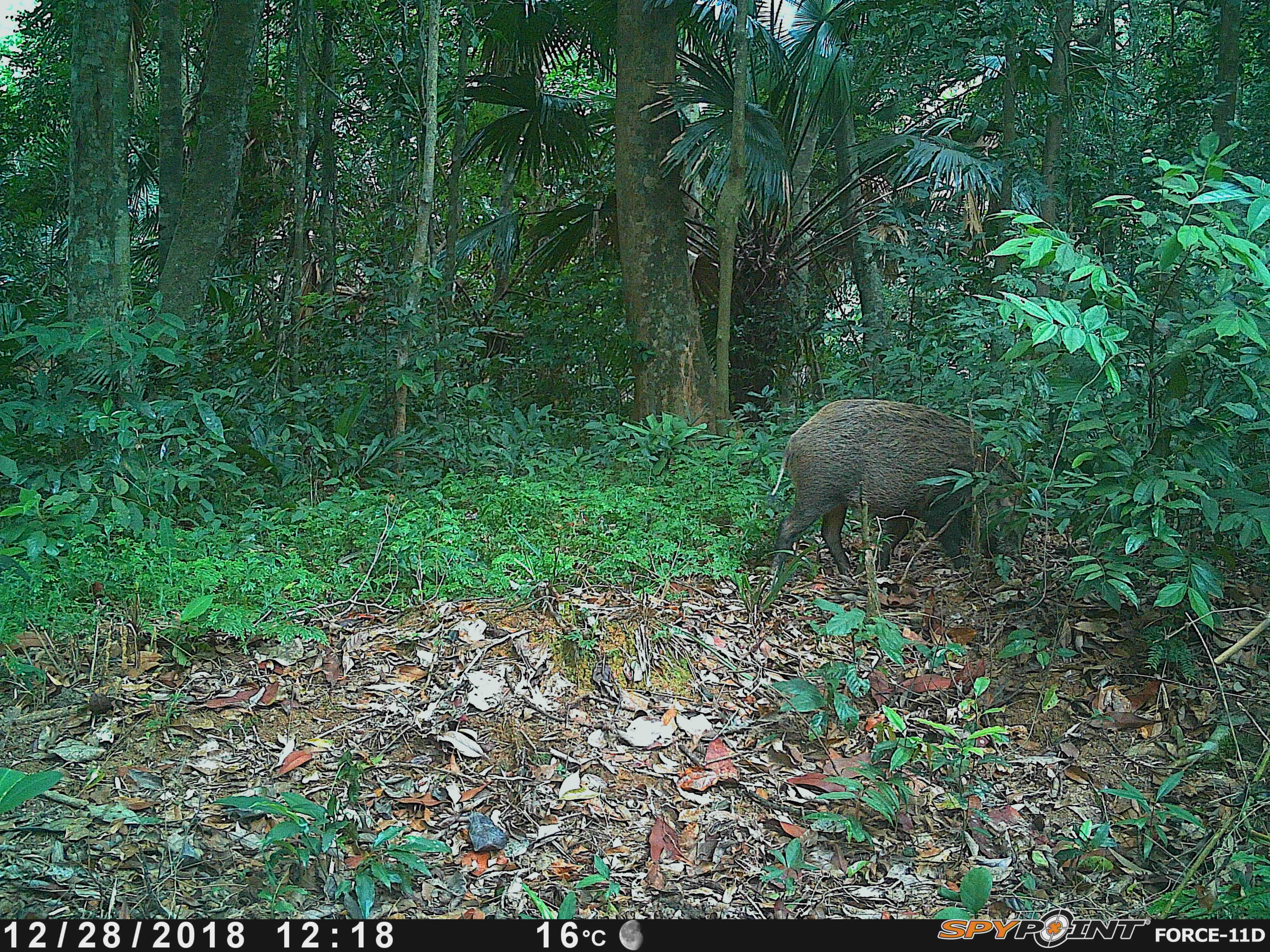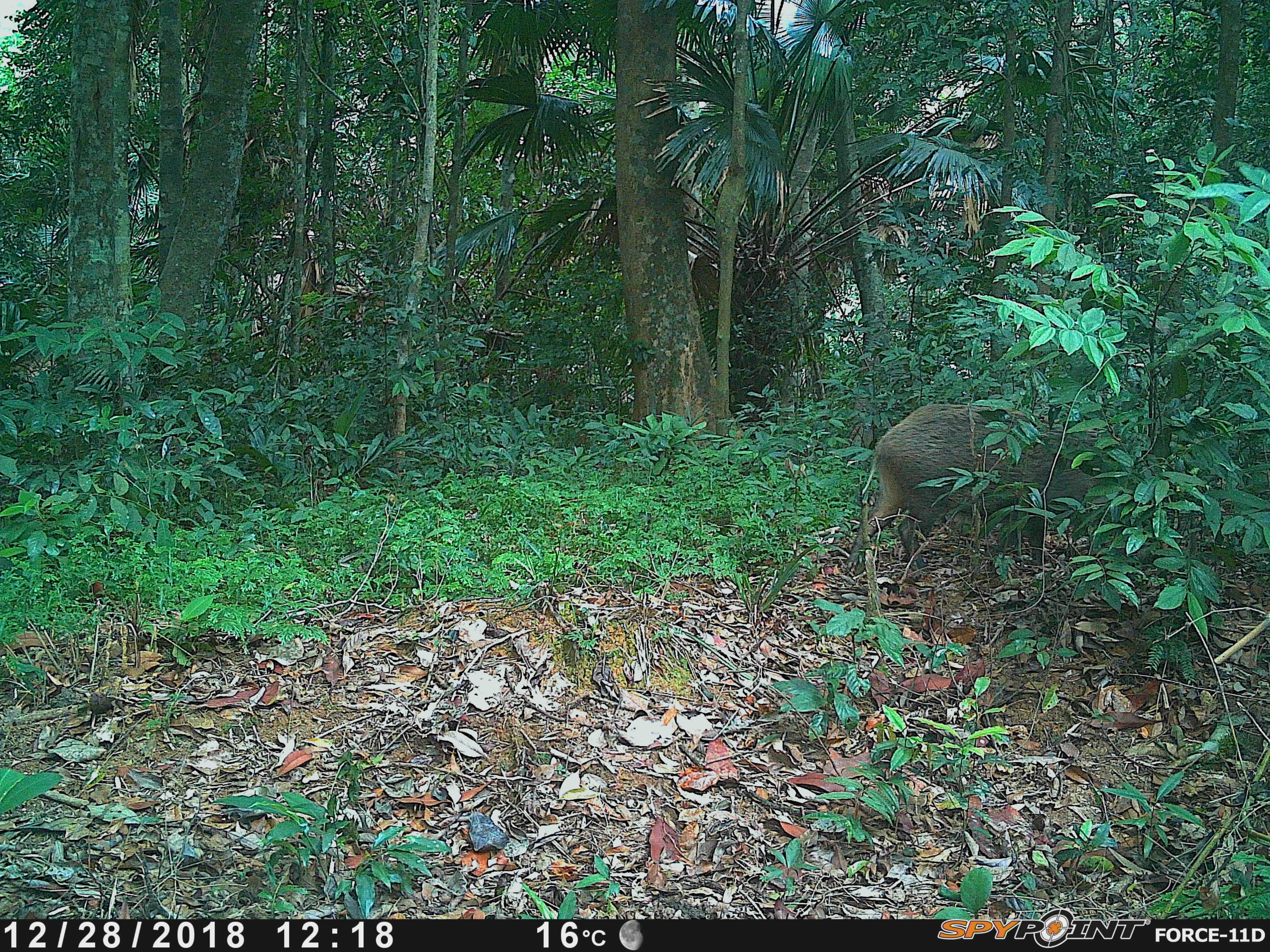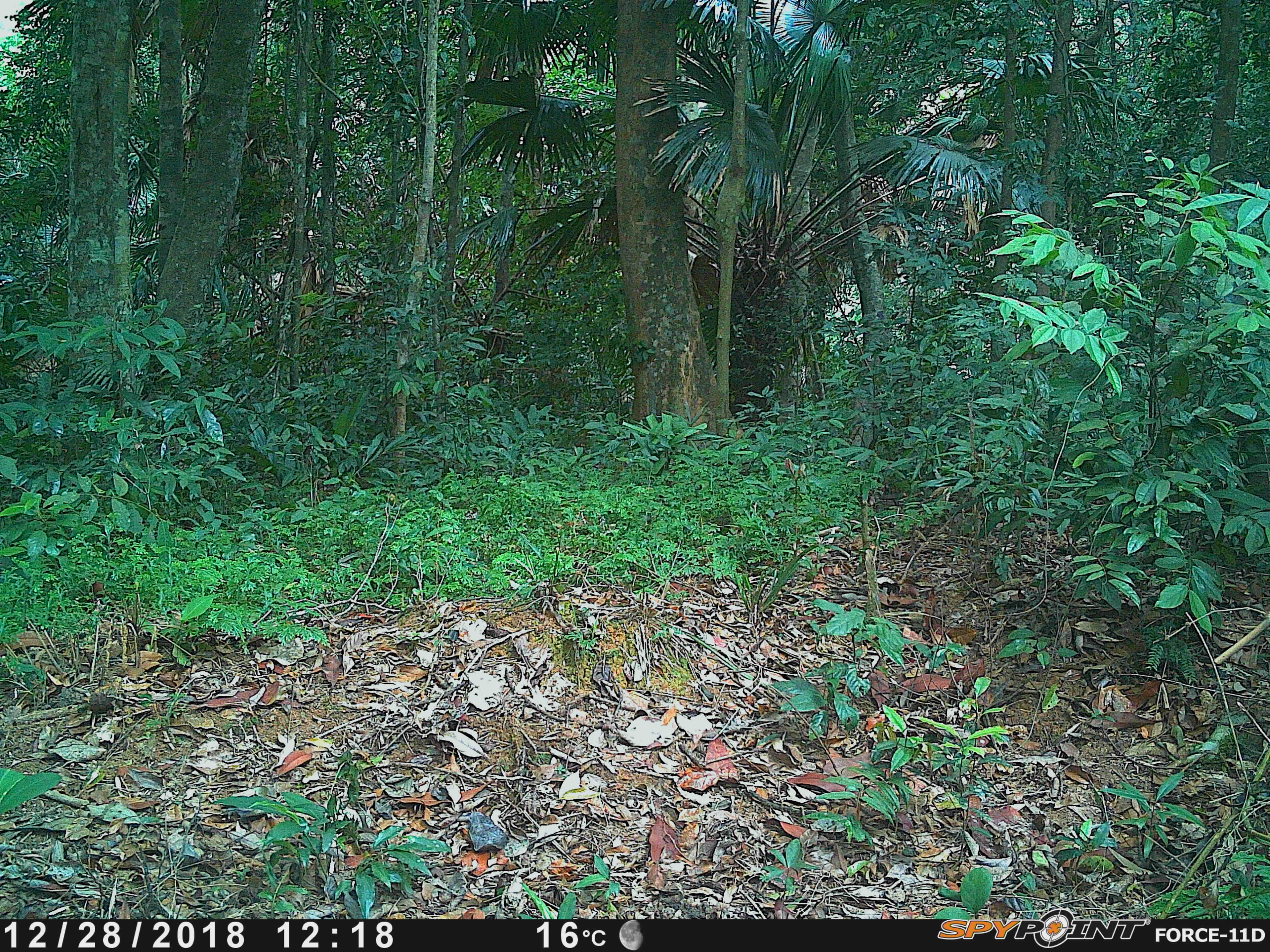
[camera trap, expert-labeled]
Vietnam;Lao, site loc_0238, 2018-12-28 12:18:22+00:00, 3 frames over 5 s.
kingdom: Animalia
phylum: Chordata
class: Mammalia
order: Artiodactyla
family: Suidae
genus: Sus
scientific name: Sus scrofa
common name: eurasian wild pig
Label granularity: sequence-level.